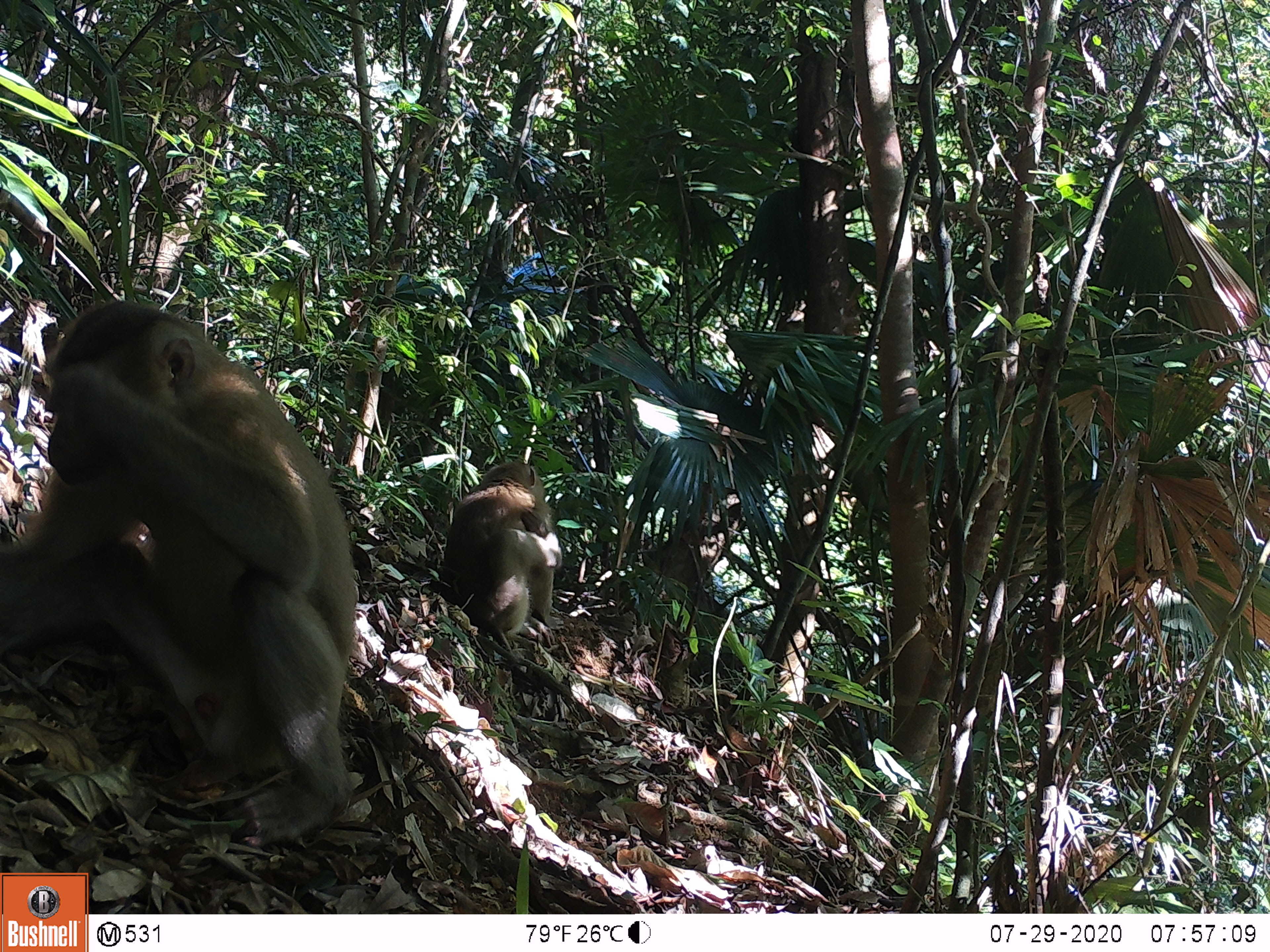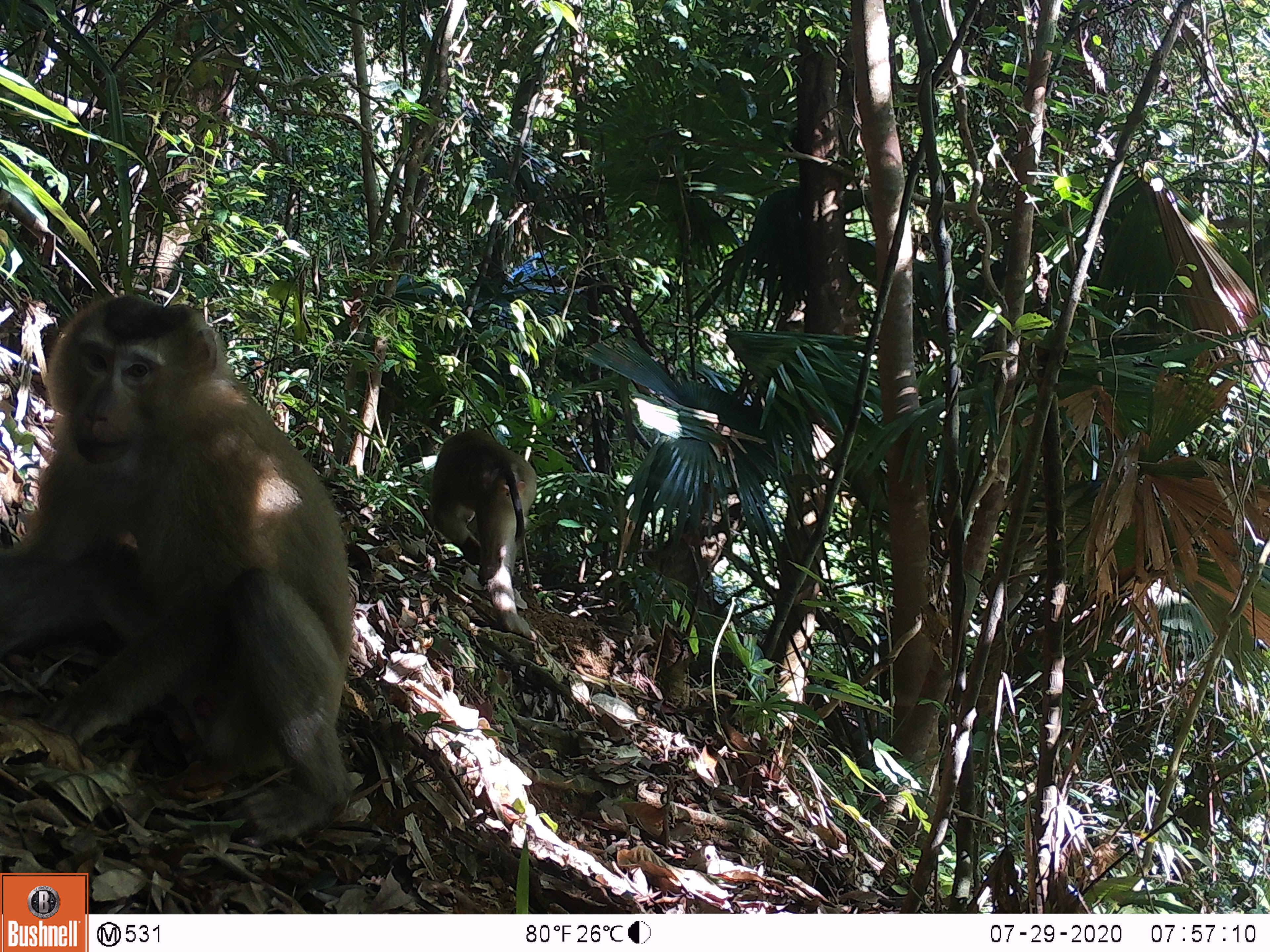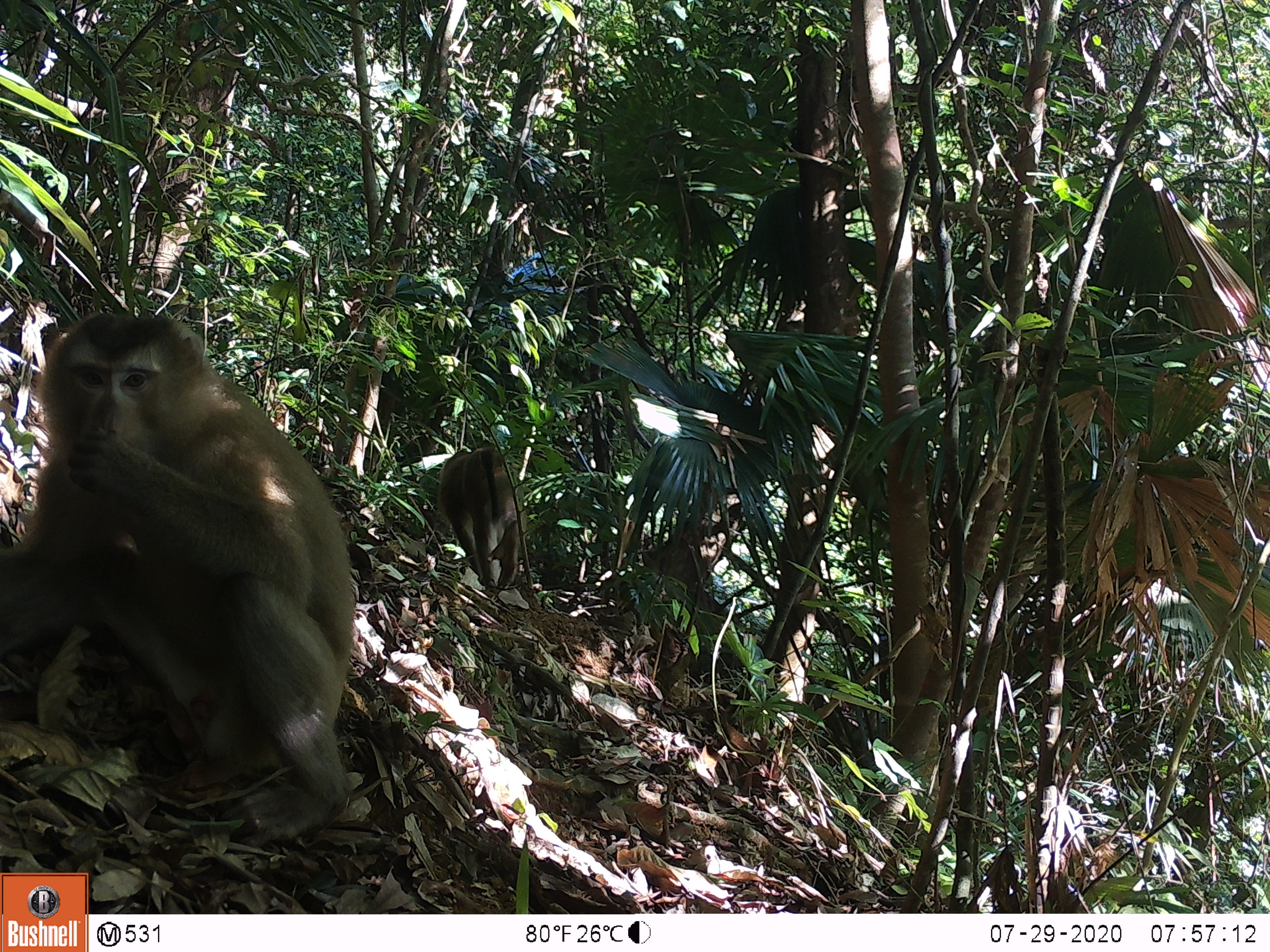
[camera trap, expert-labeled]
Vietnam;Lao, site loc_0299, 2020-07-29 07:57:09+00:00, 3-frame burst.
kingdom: Animalia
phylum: Chordata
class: Mammalia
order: Primates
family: Cercopithecidae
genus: Macaca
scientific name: Macaca nemestrina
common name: pig-tailed macaque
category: pig tailed macaque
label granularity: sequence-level